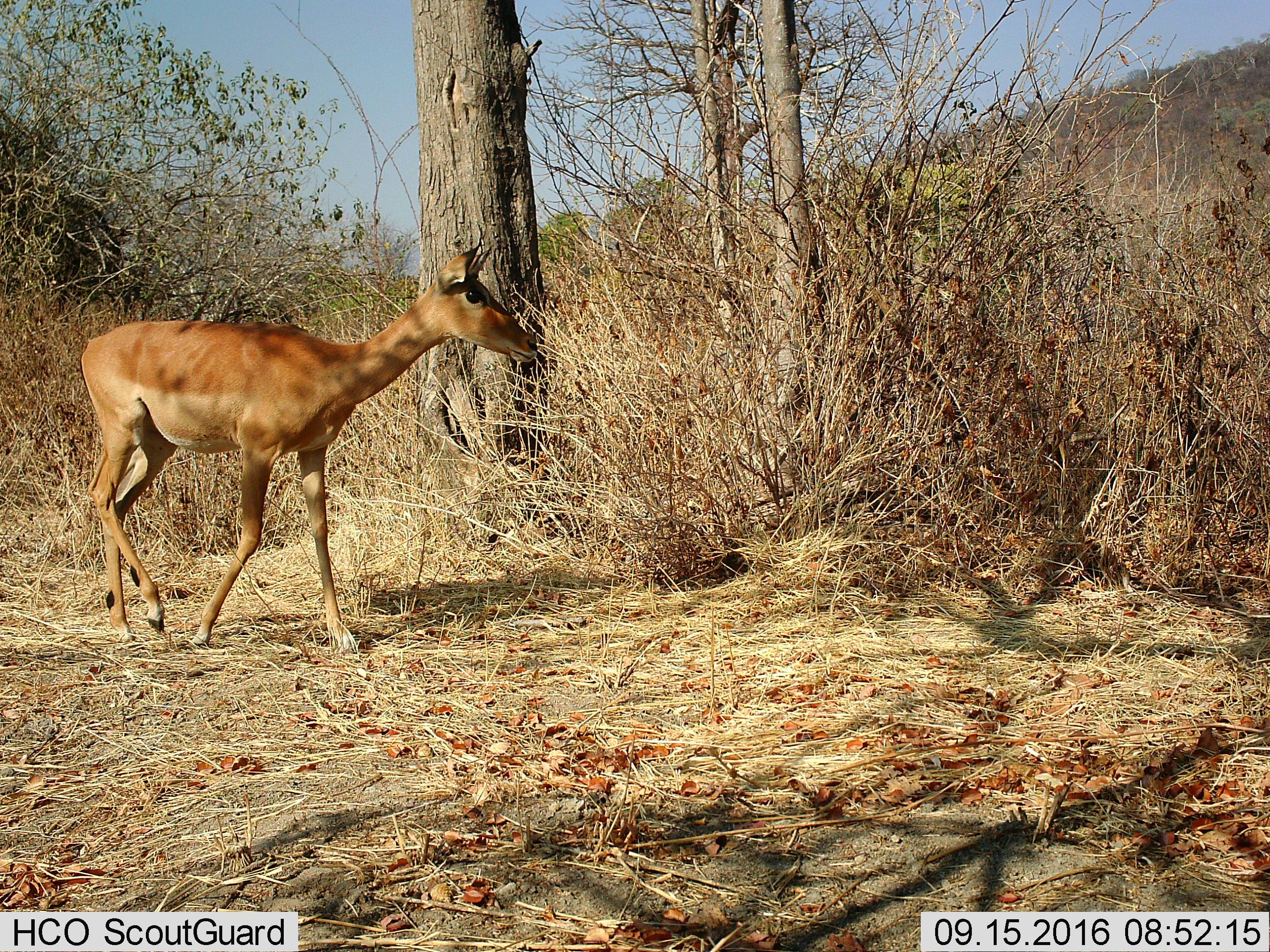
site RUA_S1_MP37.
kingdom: Animalia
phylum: Chordata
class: Mammalia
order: Artiodactyla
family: Bovidae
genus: Aepyceros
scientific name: Aepyceros melampus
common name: impala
Impala (Aepyceros melampus), count 1. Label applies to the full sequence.